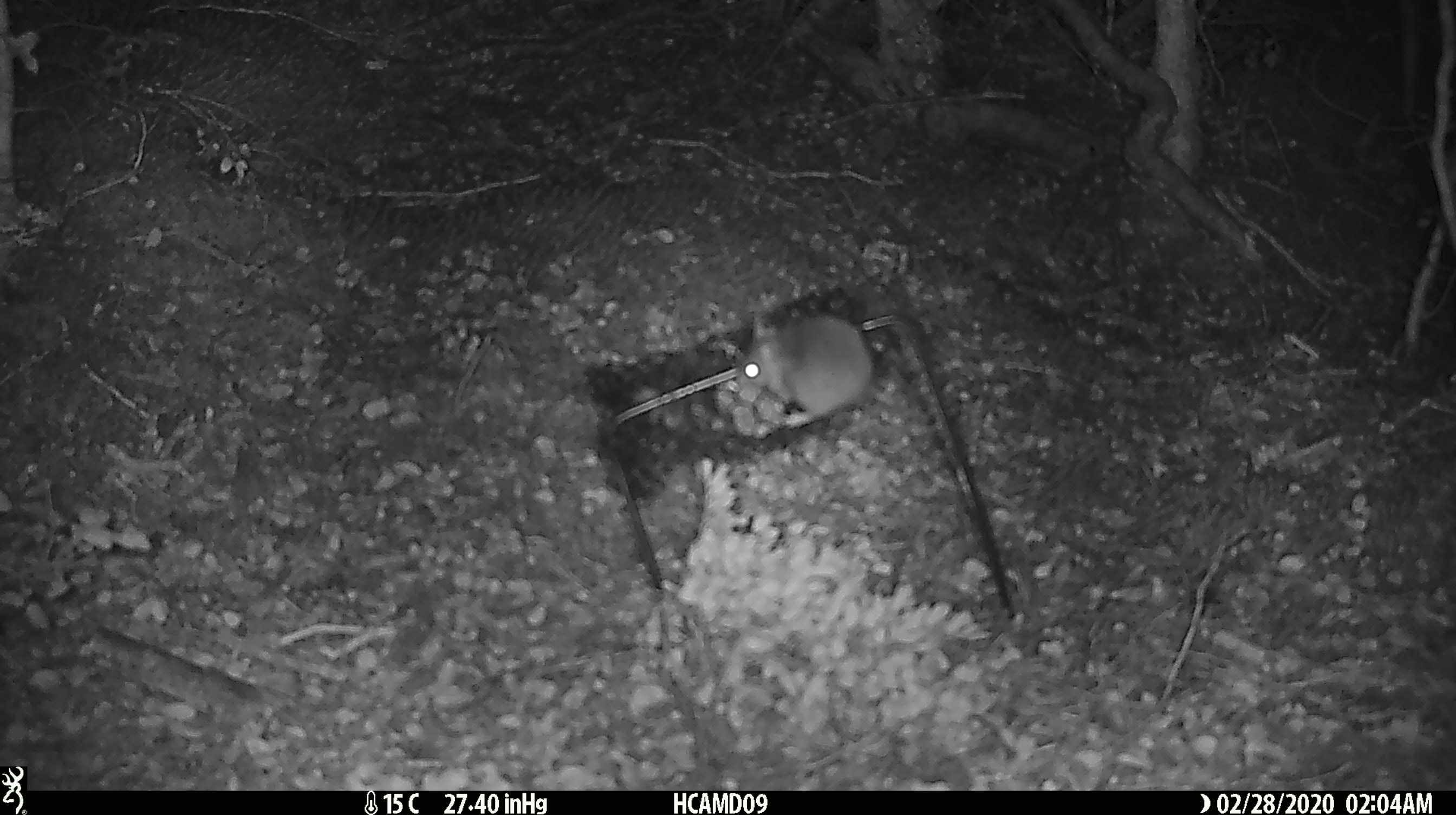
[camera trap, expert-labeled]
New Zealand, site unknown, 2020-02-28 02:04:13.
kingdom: Animalia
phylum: Chordata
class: Mammalia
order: Rodentia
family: Muridae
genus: Mus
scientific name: Mus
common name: mouse